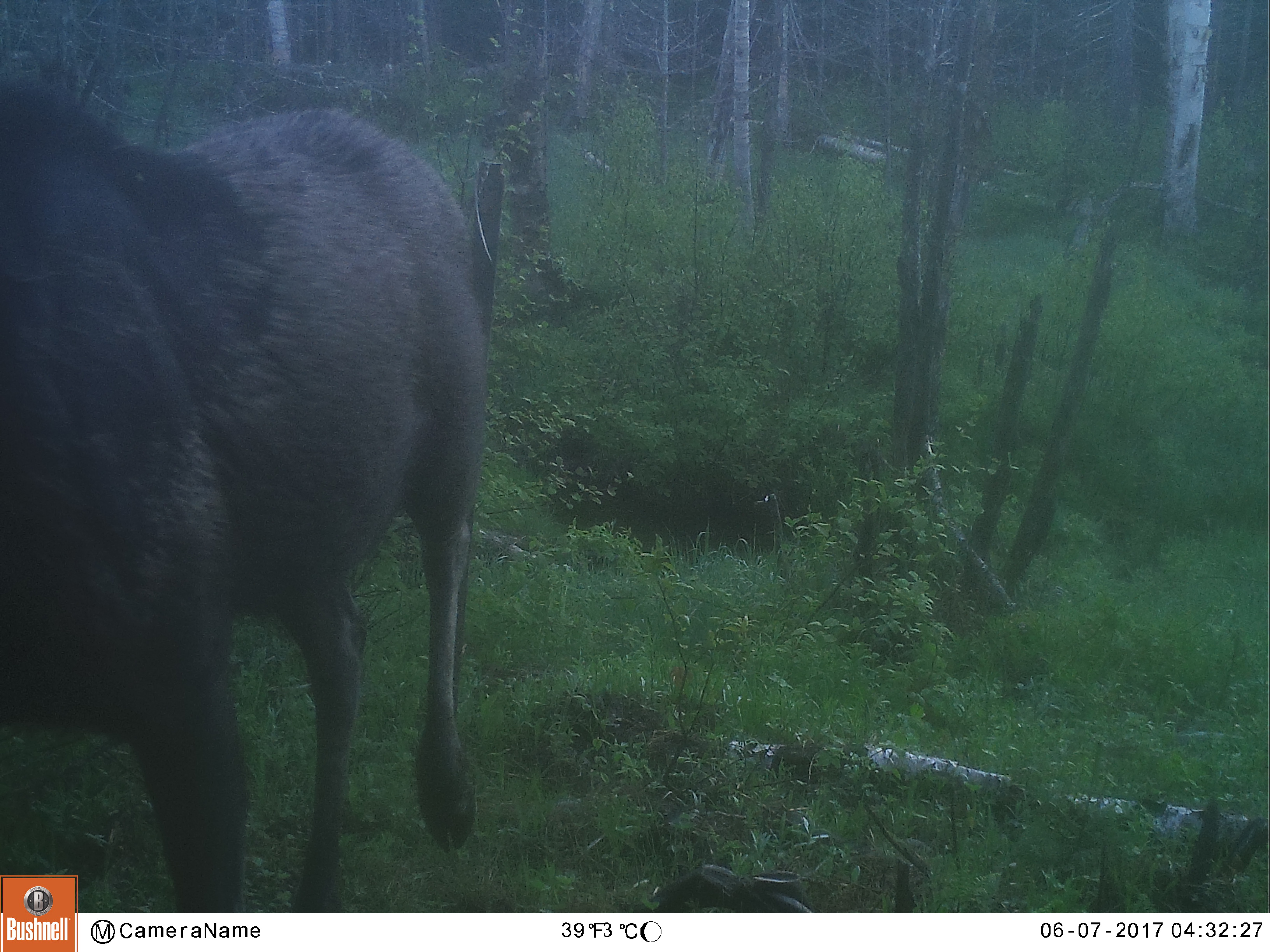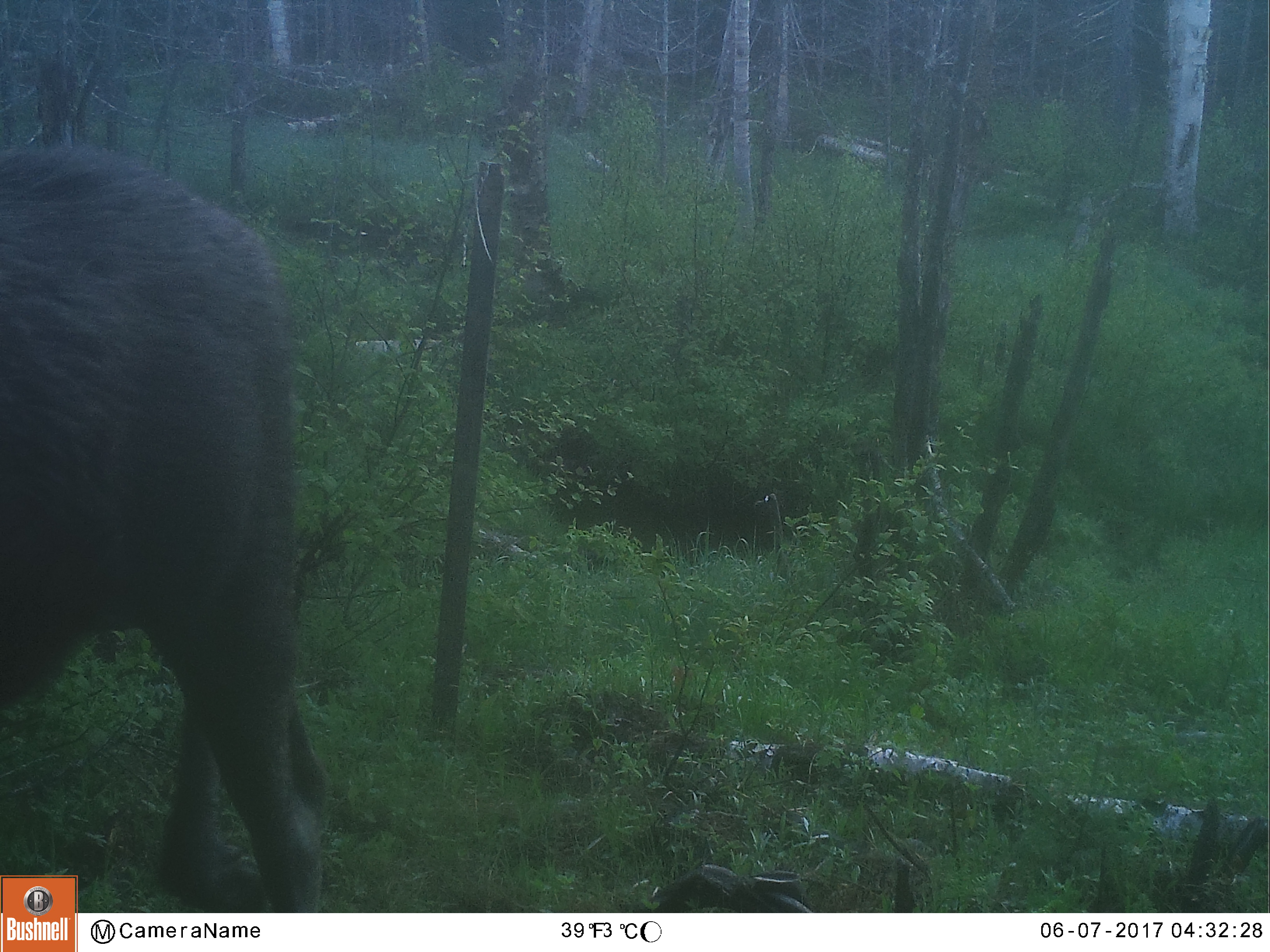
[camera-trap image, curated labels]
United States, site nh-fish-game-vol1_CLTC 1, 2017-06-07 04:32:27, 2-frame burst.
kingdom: Animalia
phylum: Chordata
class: Mammalia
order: Artiodactyla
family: Cervidae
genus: Alces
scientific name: Alces alces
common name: moose